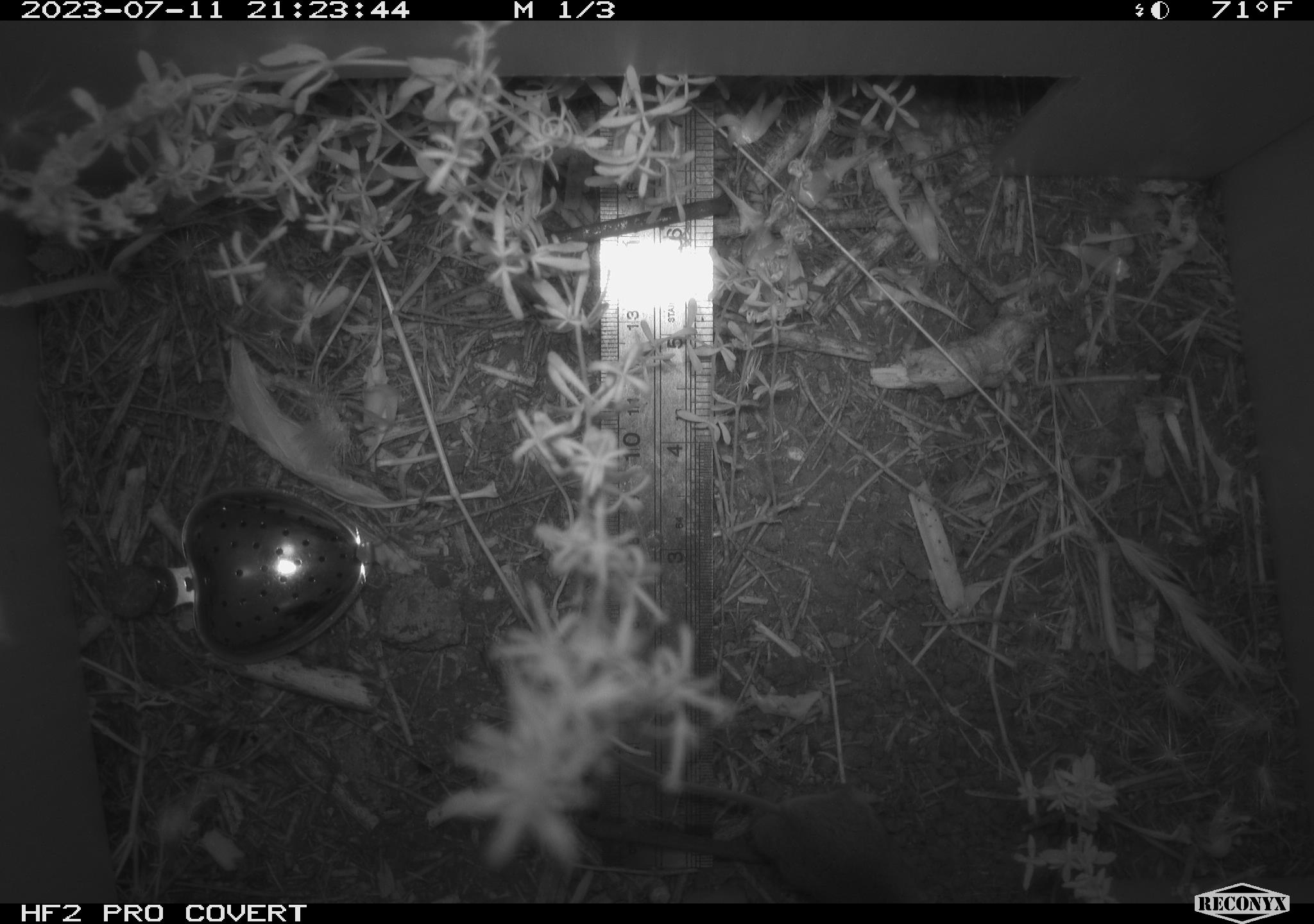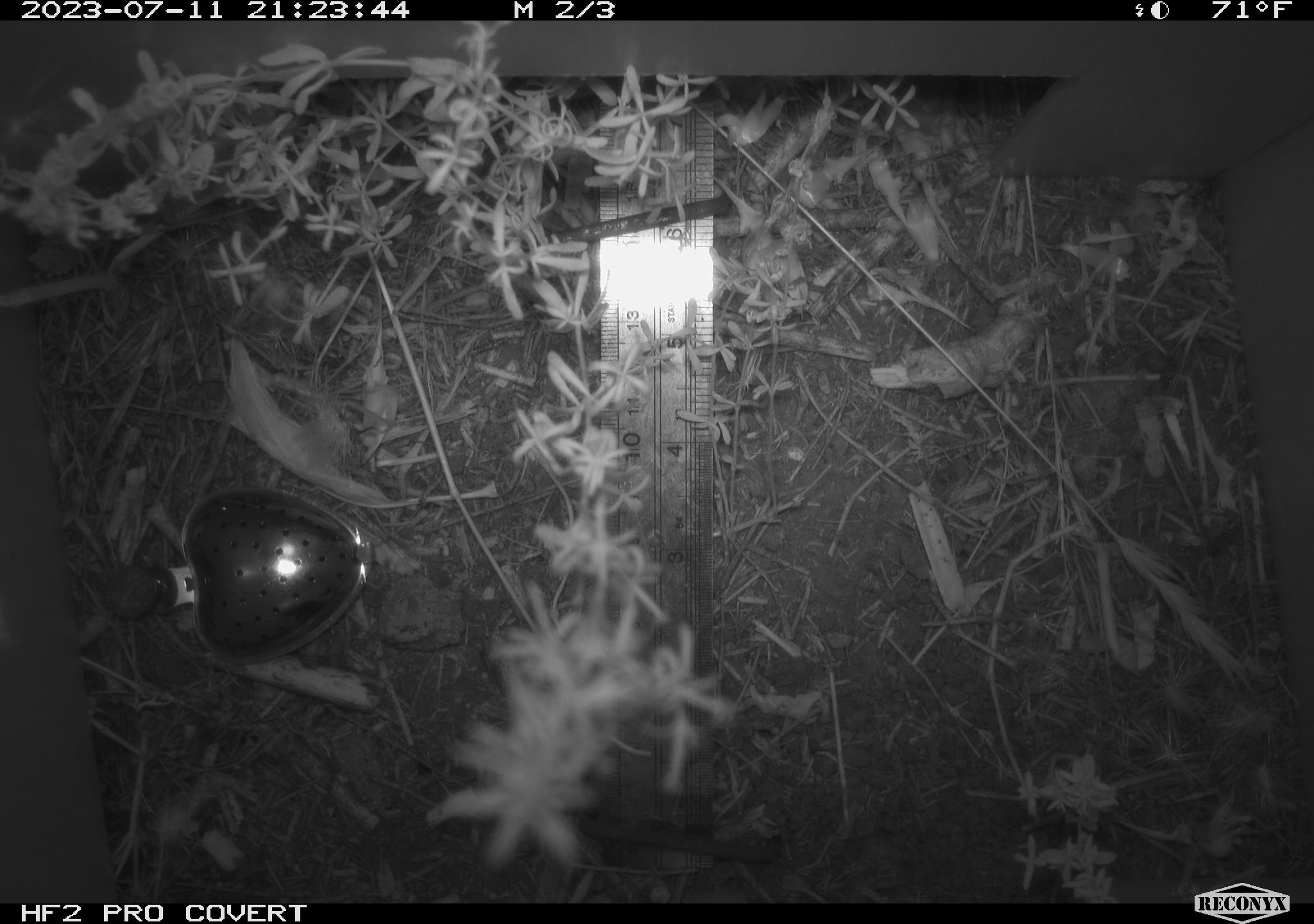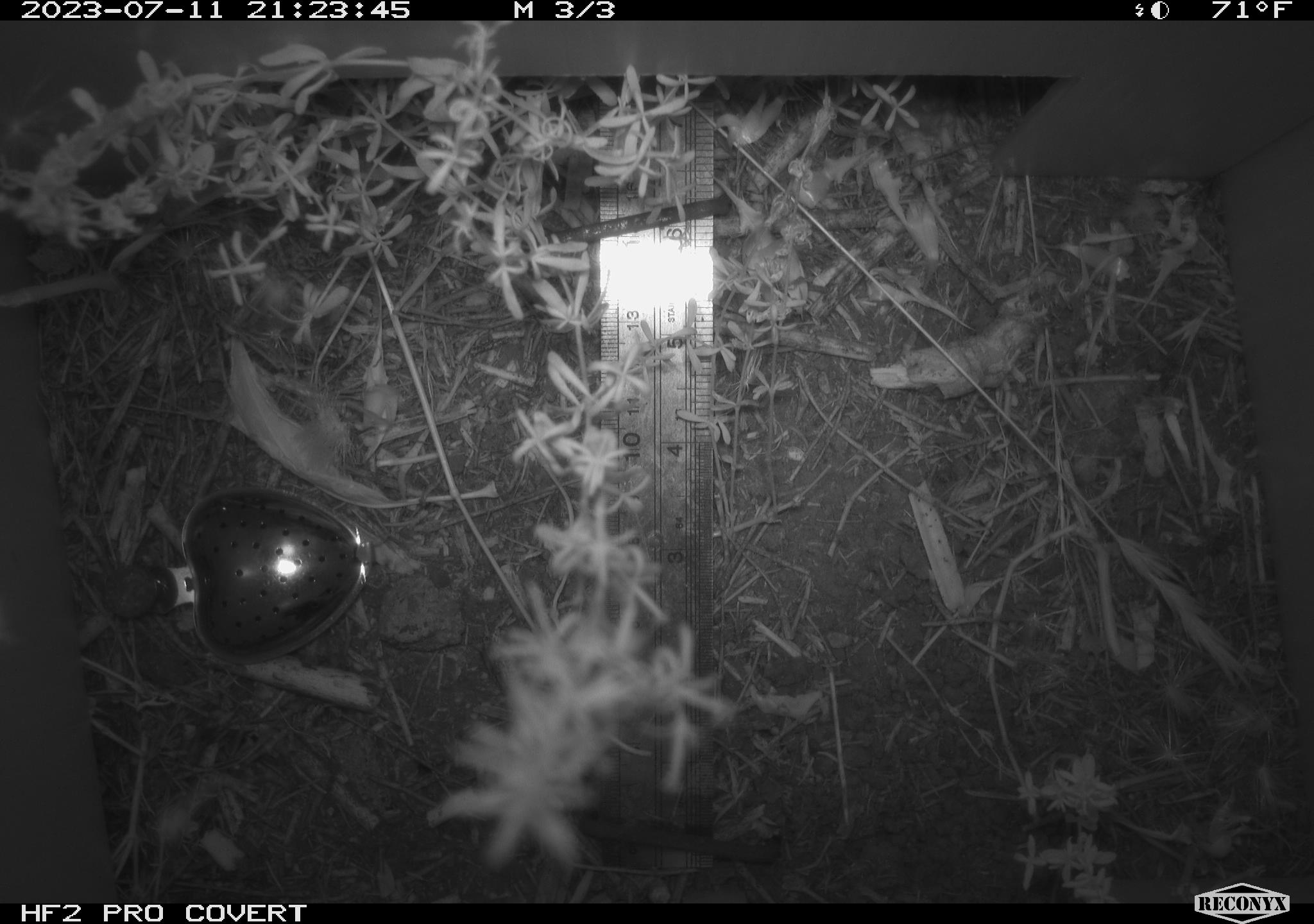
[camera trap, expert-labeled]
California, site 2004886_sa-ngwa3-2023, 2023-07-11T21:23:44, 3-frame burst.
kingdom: Animalia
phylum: Chordata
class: Mammalia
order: Rodentia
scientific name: Rodentia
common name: mouse species